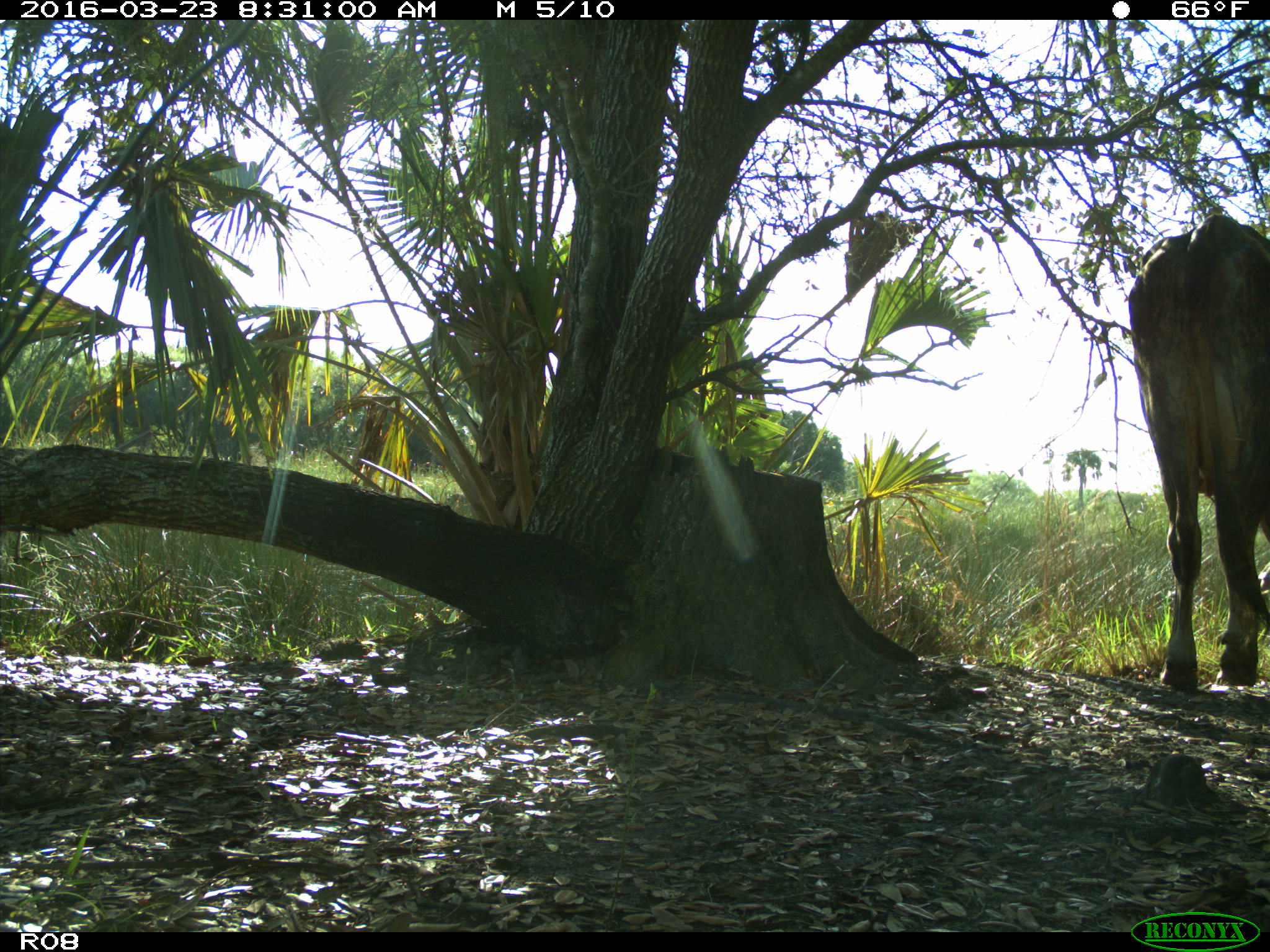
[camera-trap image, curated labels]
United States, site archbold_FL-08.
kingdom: Animalia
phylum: Chordata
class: Mammalia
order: Artiodactyla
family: Bovidae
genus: Bos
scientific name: Bos taurus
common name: domestic cow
Bos taurus (domestic cow).